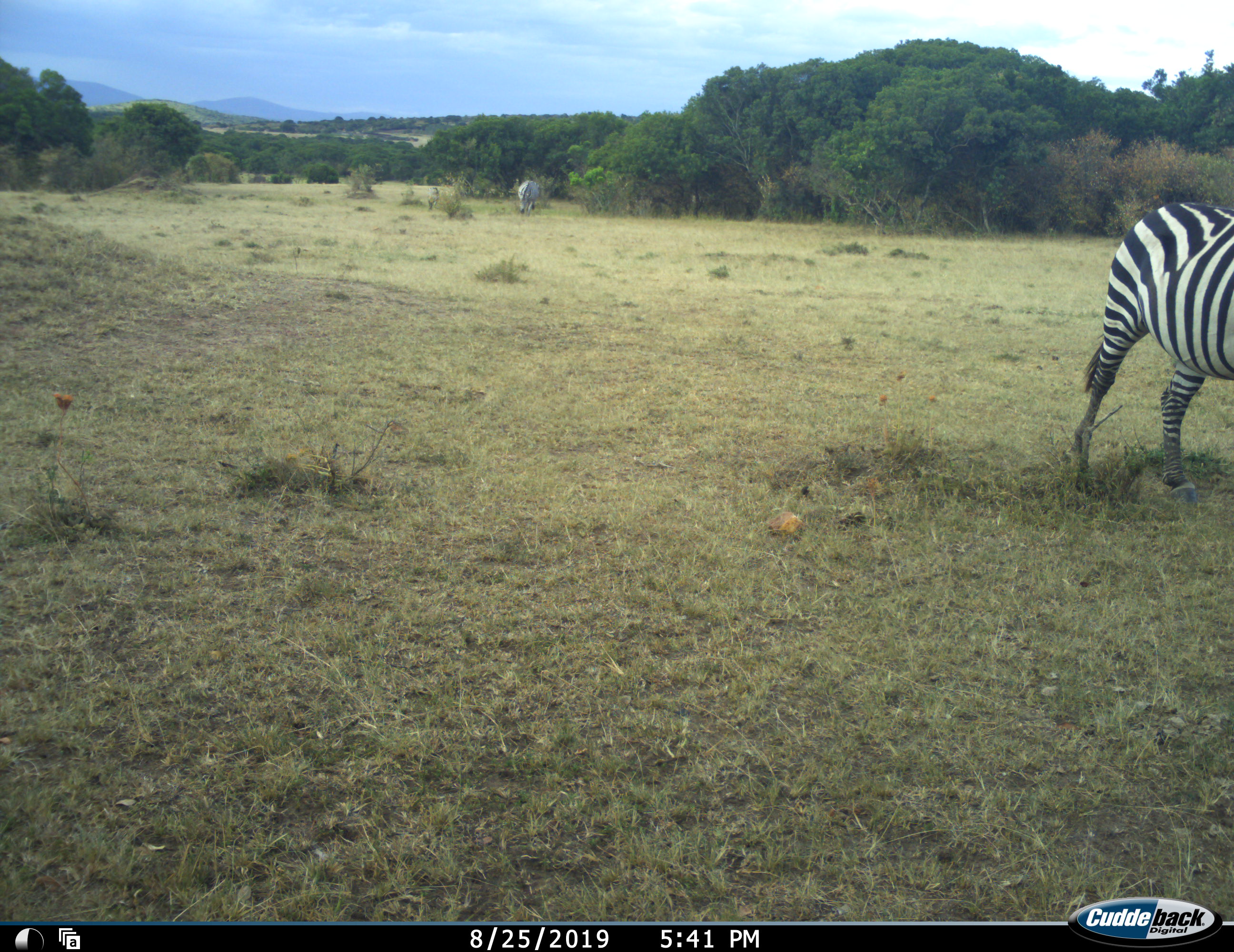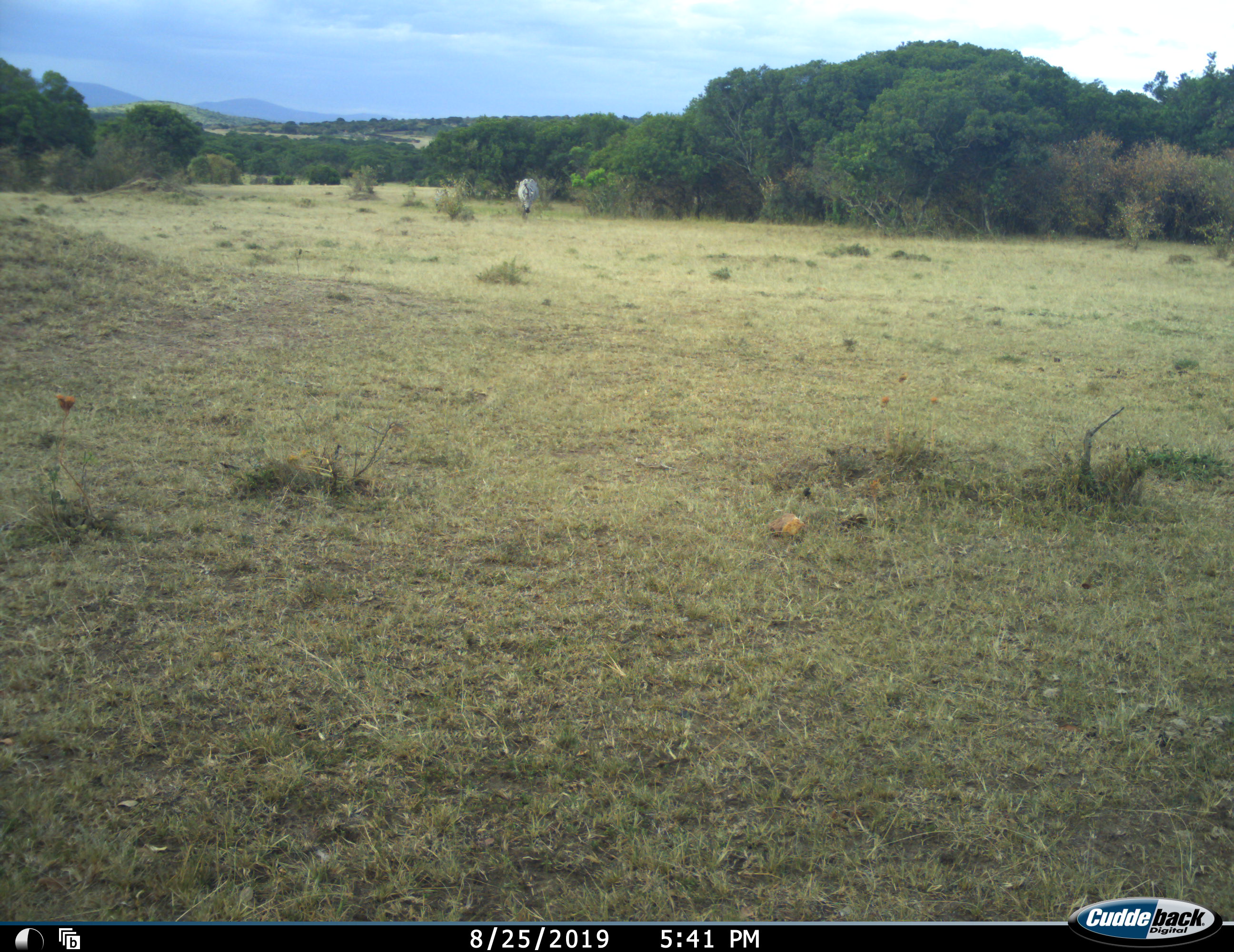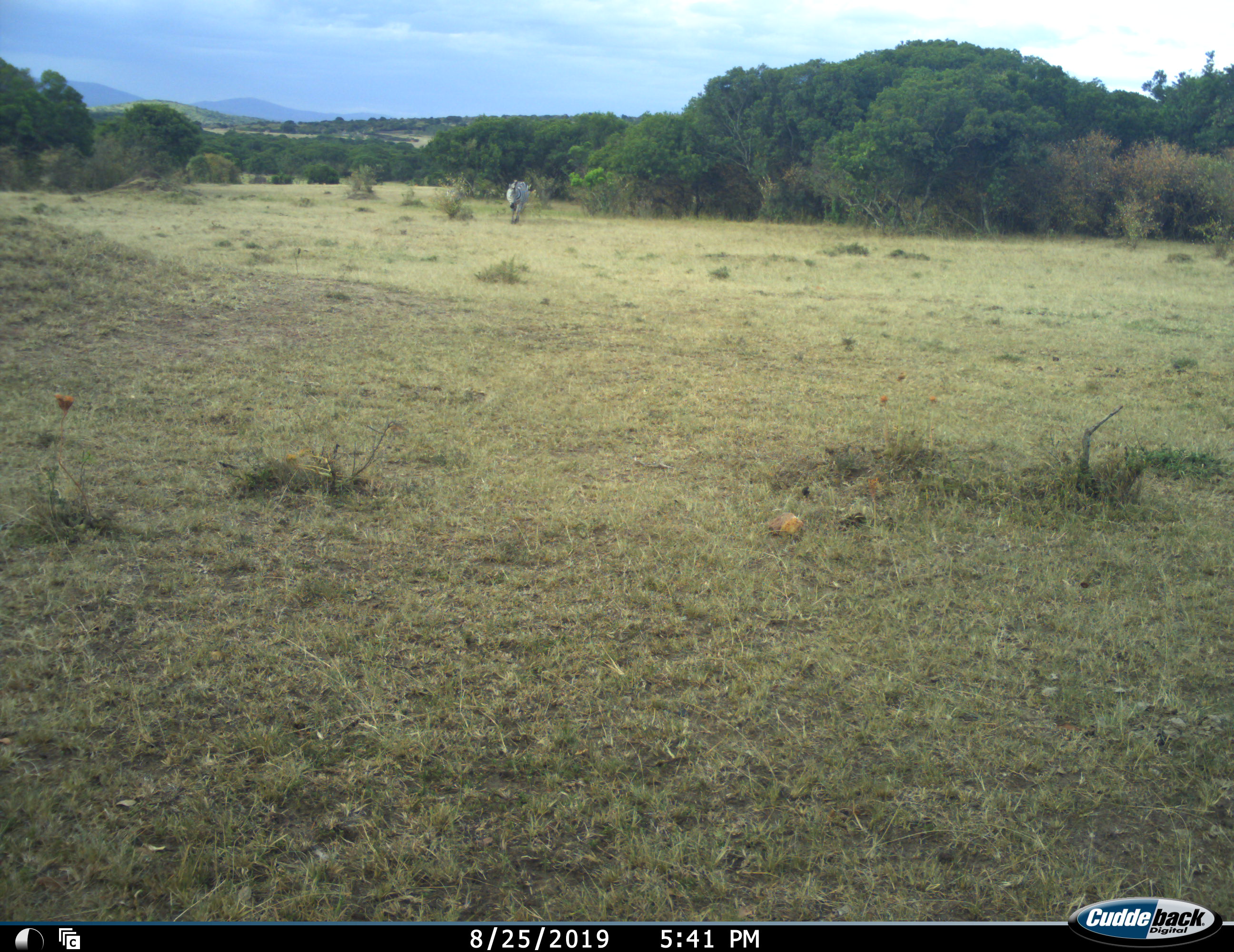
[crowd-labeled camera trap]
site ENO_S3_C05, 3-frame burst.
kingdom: Animalia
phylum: Chordata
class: Mammalia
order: Perissodactyla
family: Equidae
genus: Equus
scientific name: Equus quagga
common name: plains zebra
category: zebraplains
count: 2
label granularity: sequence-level